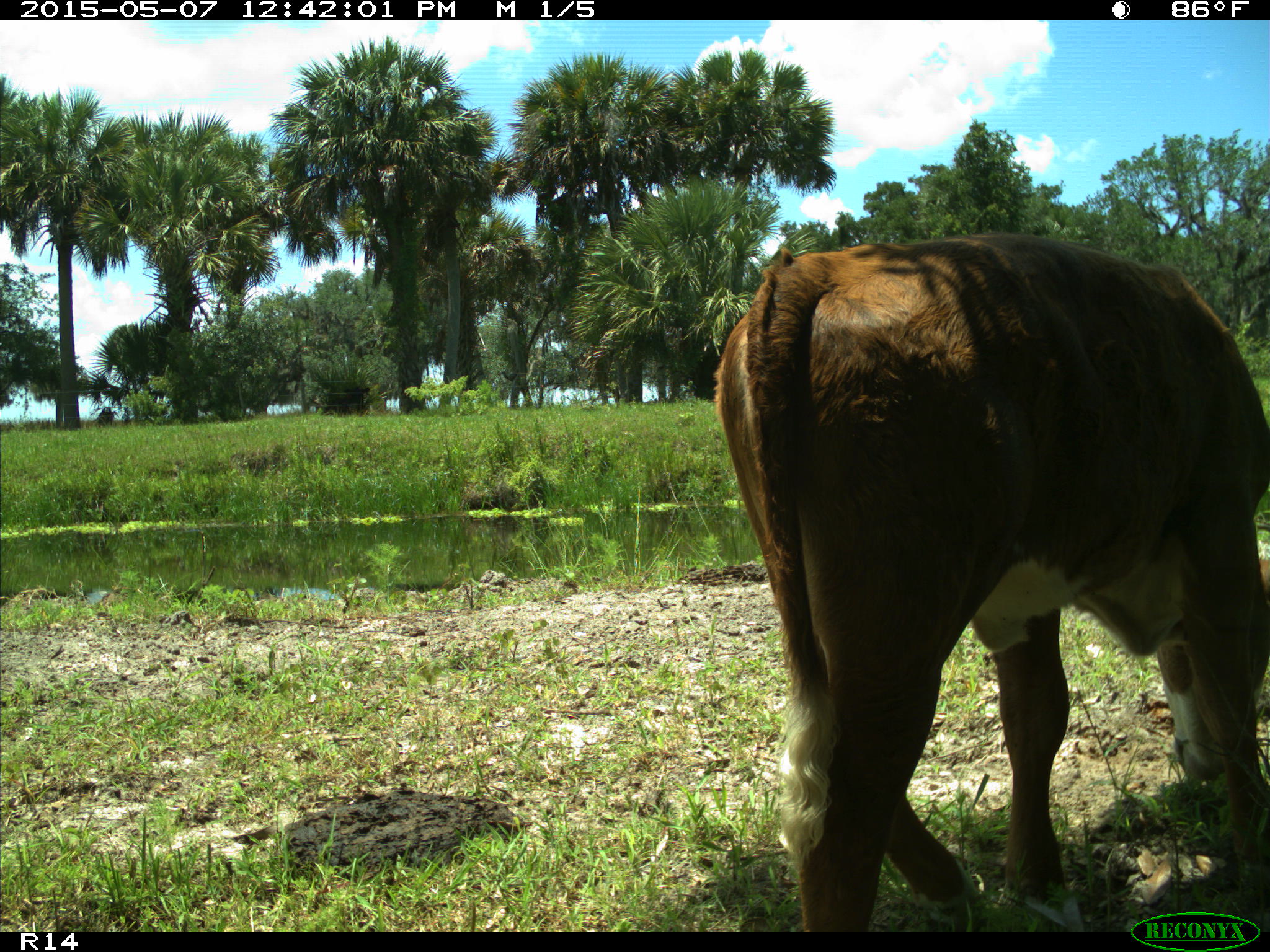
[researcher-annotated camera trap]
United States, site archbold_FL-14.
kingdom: Animalia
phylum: Chordata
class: Mammalia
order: Artiodactyla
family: Bovidae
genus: Bos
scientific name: Bos taurus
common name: domestic cow